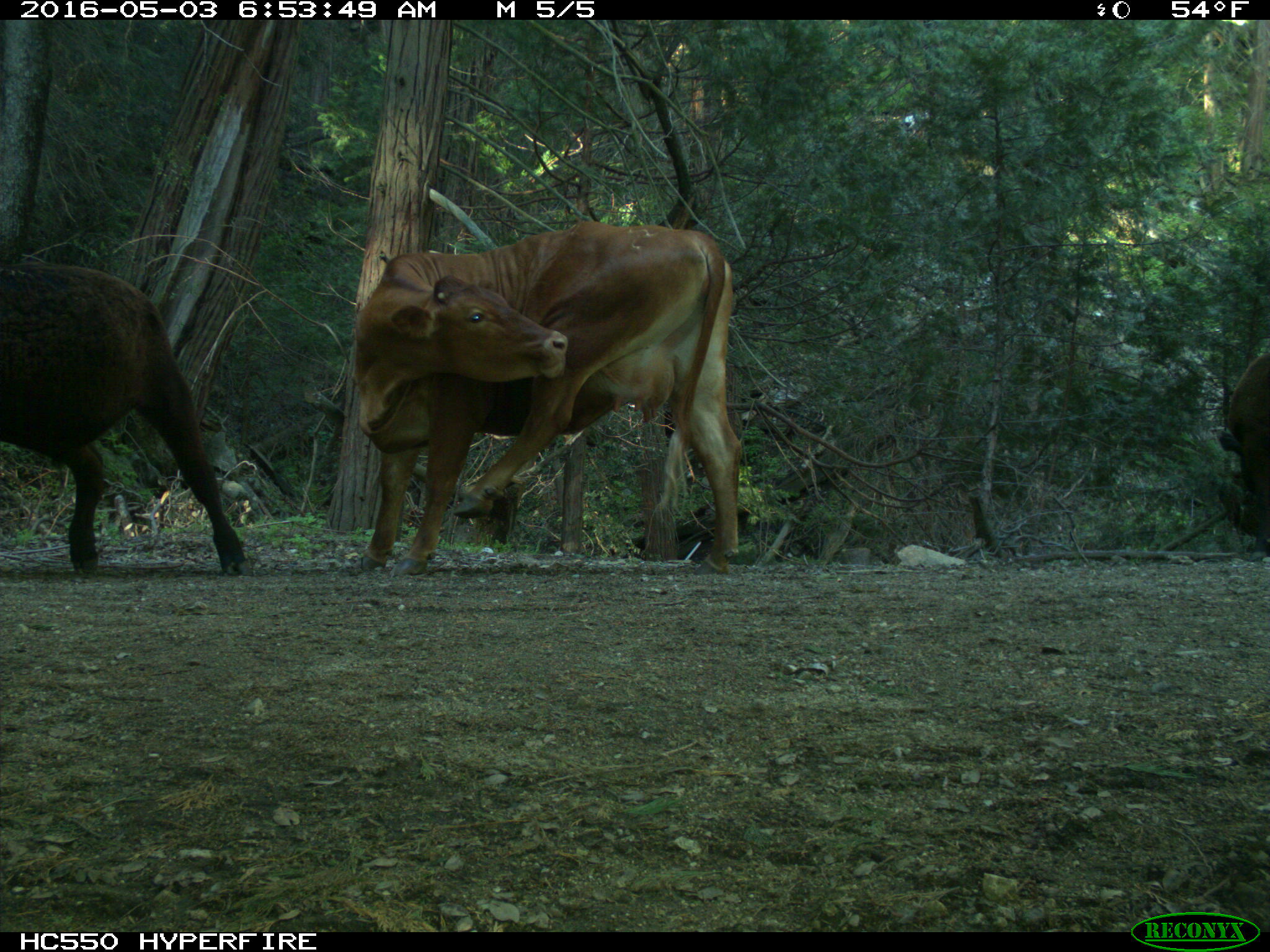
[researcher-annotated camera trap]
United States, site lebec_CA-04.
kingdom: Animalia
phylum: Chordata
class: Mammalia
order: Artiodactyla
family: Bovidae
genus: Bos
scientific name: Bos taurus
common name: domestic cow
Bos taurus (domestic cow).